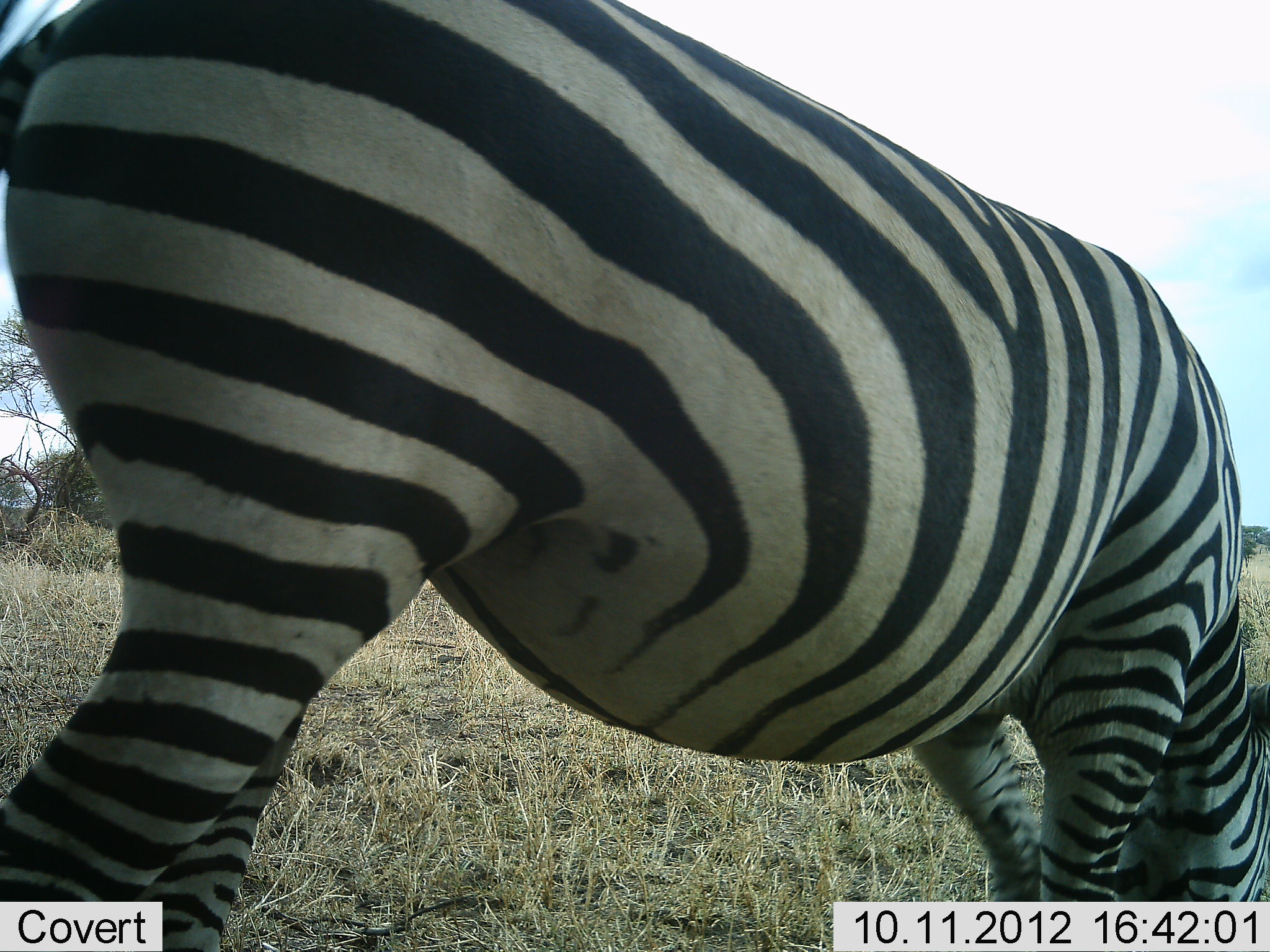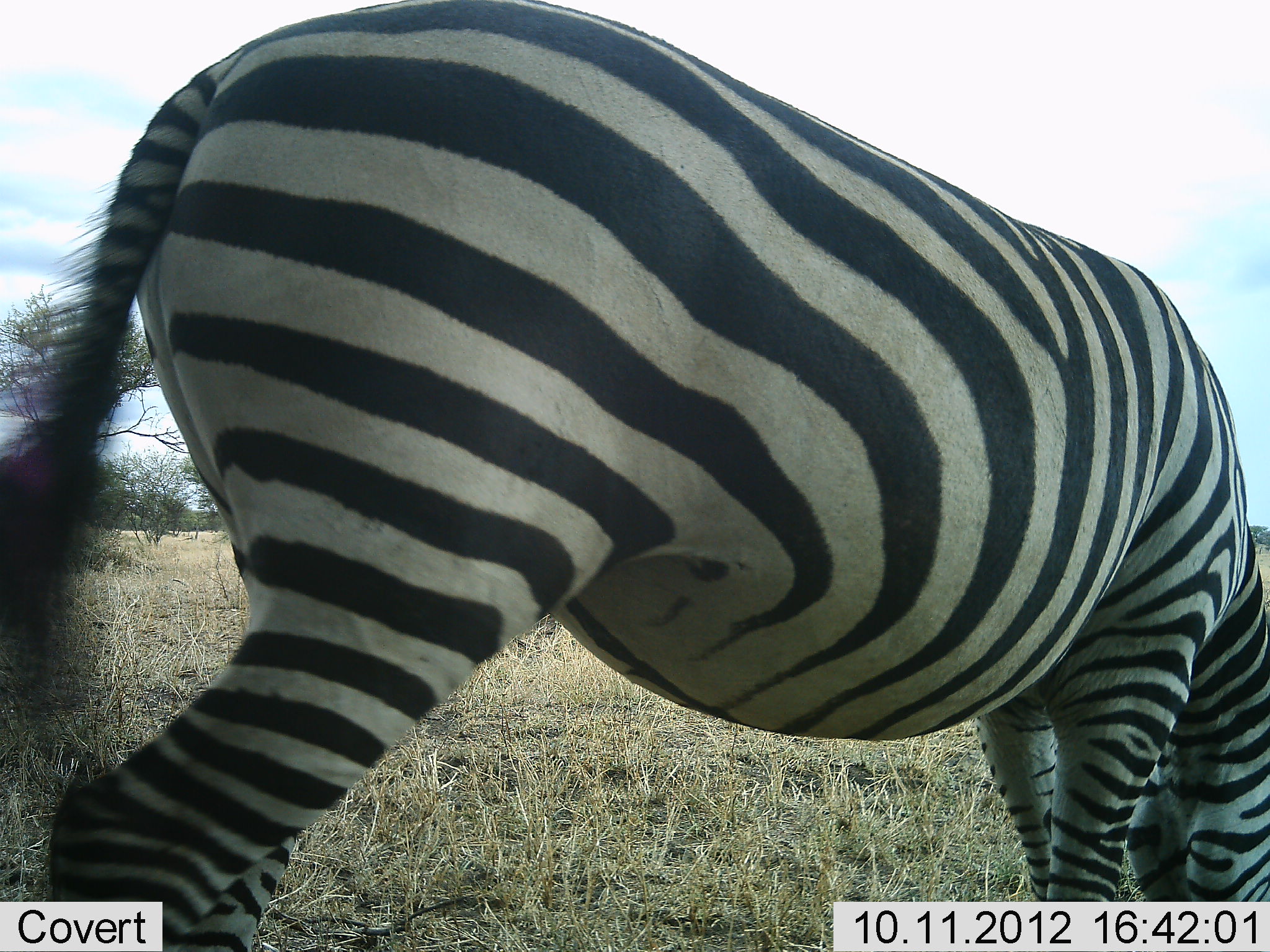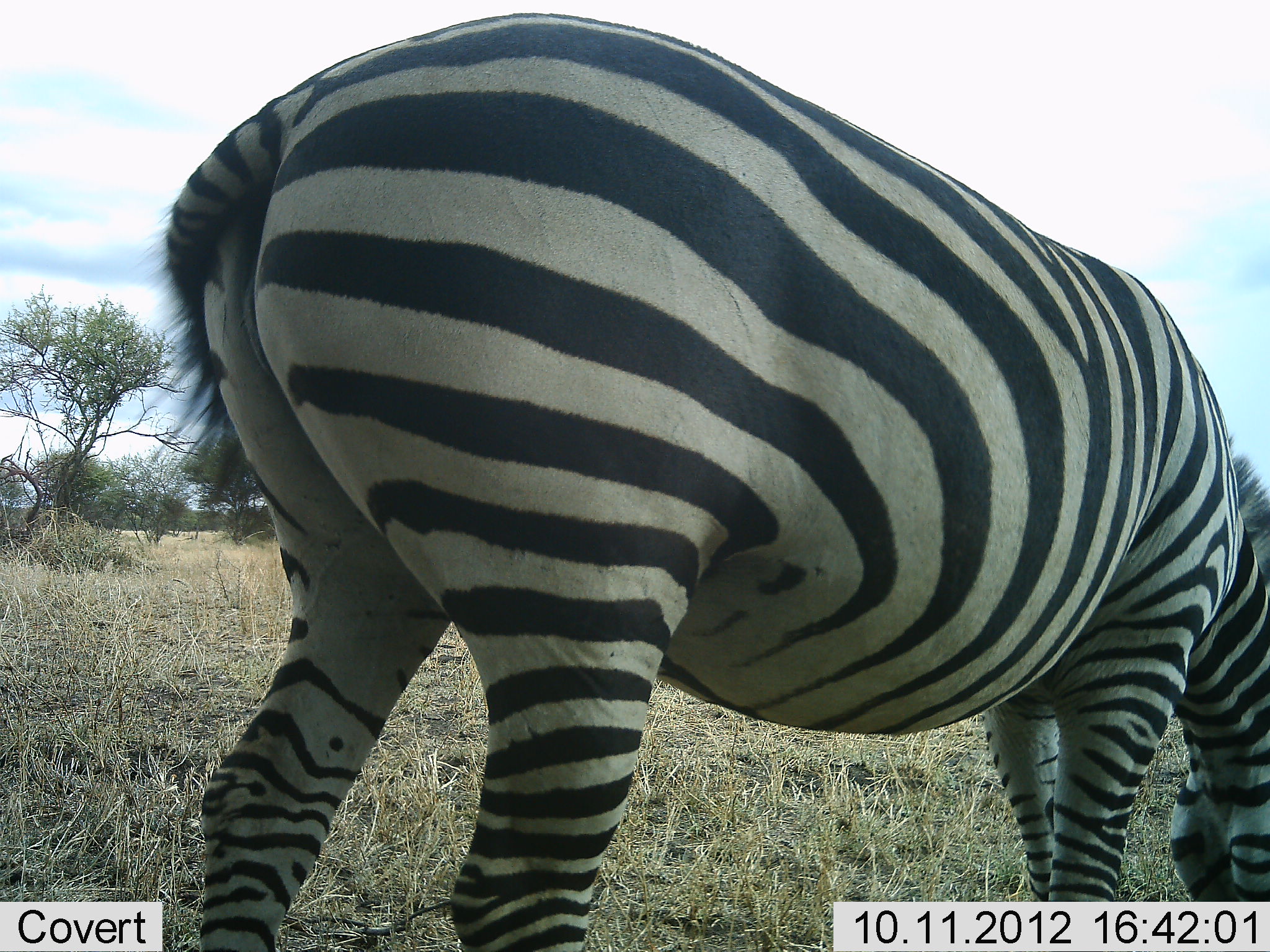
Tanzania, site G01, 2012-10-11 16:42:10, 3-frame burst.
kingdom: Animalia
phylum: Chordata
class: Mammalia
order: Perissodactyla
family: Equidae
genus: Equus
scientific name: Equus quagga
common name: plains zebra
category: zebra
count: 1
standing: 30%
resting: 0%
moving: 0%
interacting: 0%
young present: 0%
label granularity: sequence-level